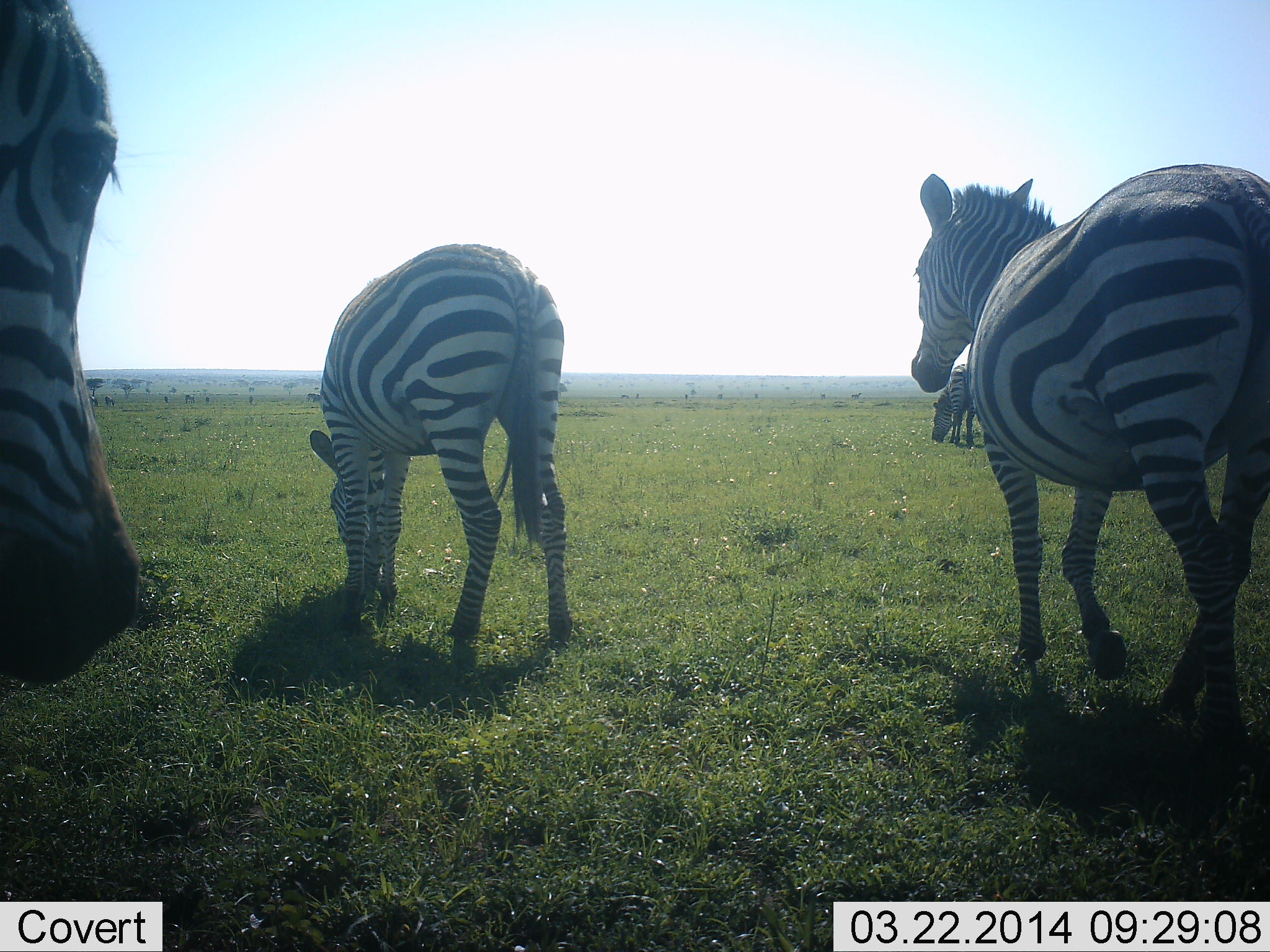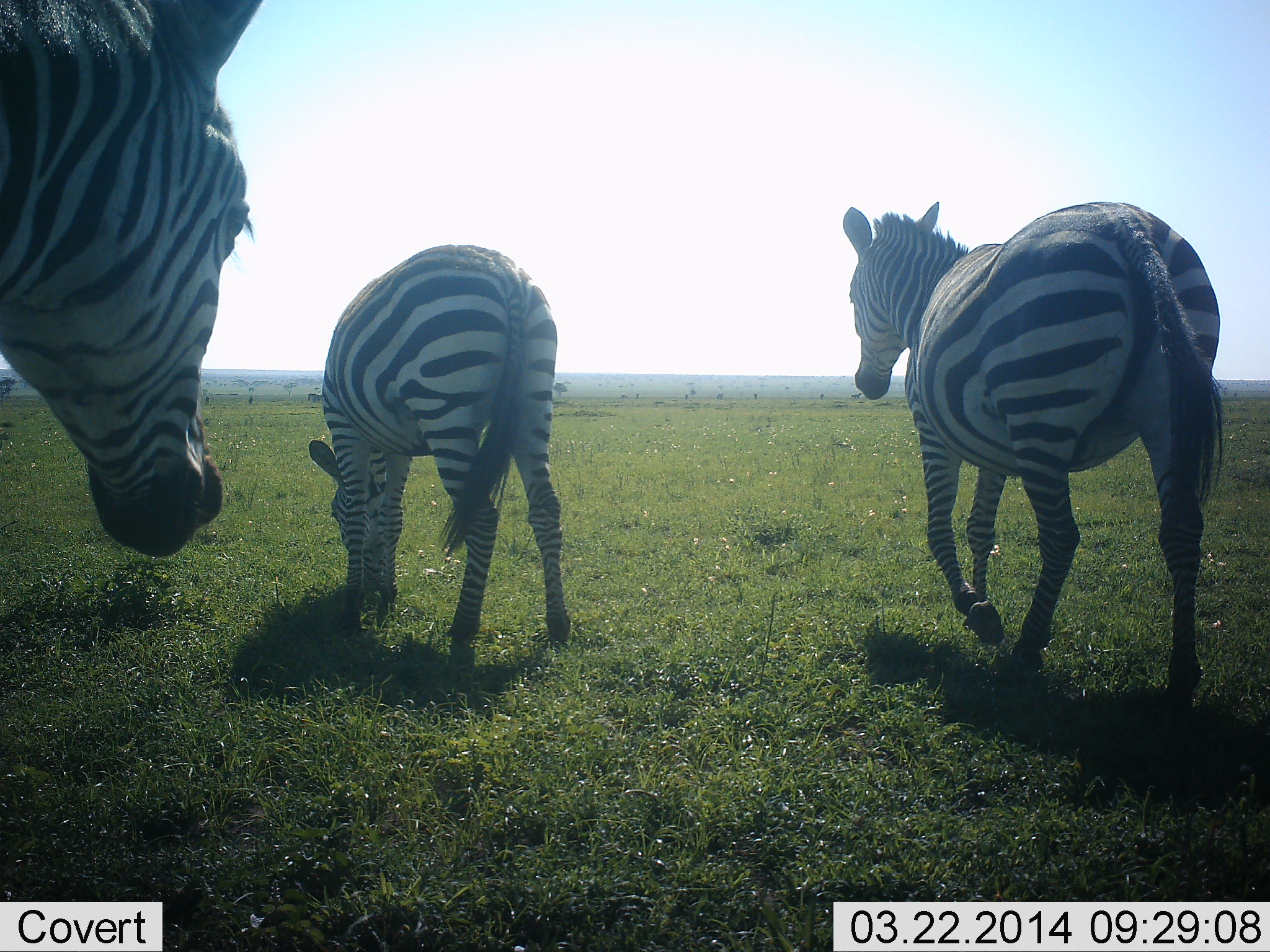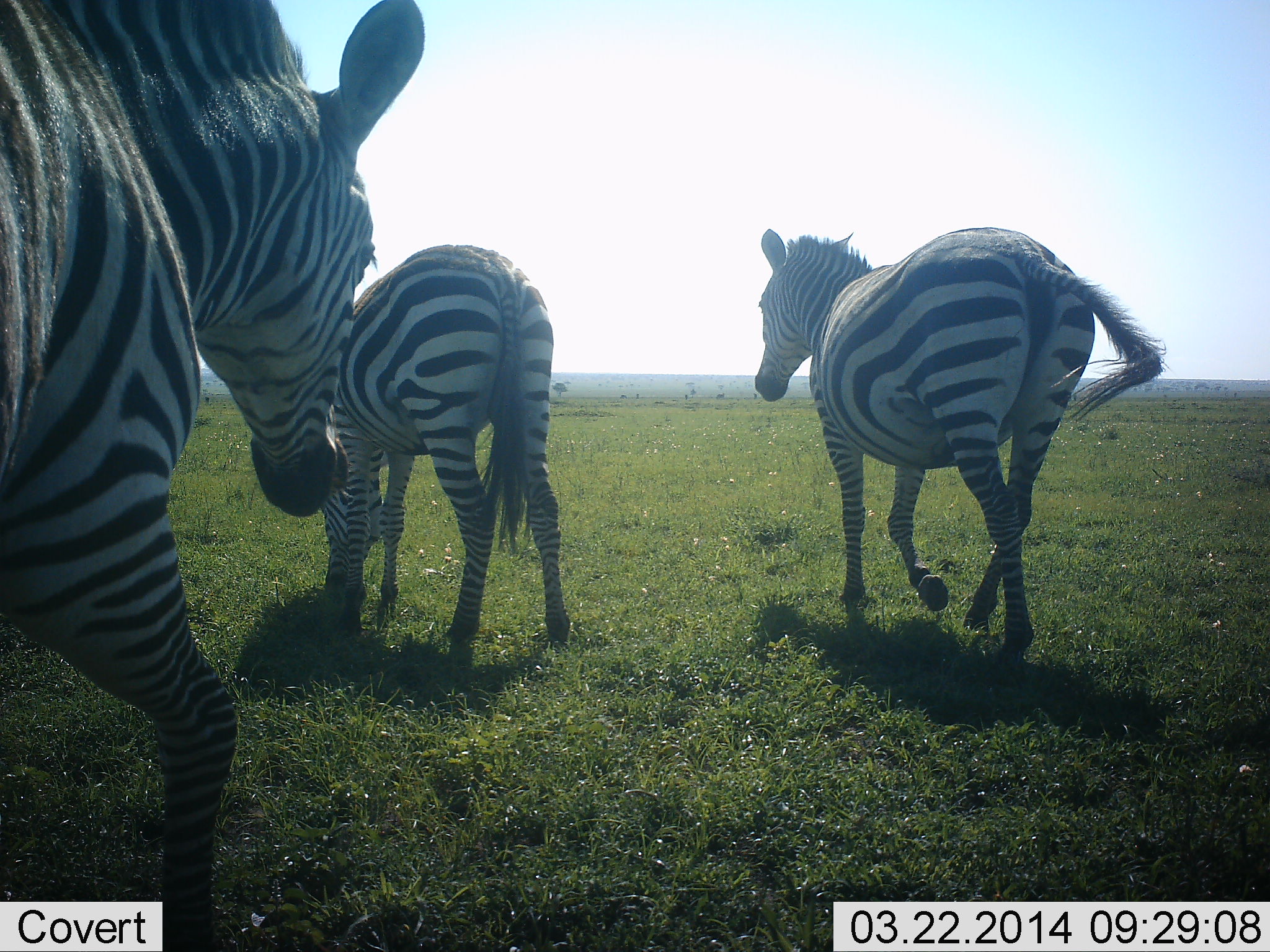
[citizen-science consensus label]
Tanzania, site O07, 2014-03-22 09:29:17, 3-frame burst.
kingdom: Animalia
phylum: Chordata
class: Mammalia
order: Perissodactyla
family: Equidae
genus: Equus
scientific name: Equus quagga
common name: plains zebra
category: zebra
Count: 4.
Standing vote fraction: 30%.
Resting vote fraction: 0%.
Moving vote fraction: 90%.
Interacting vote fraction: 0%.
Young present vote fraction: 0%.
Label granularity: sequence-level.